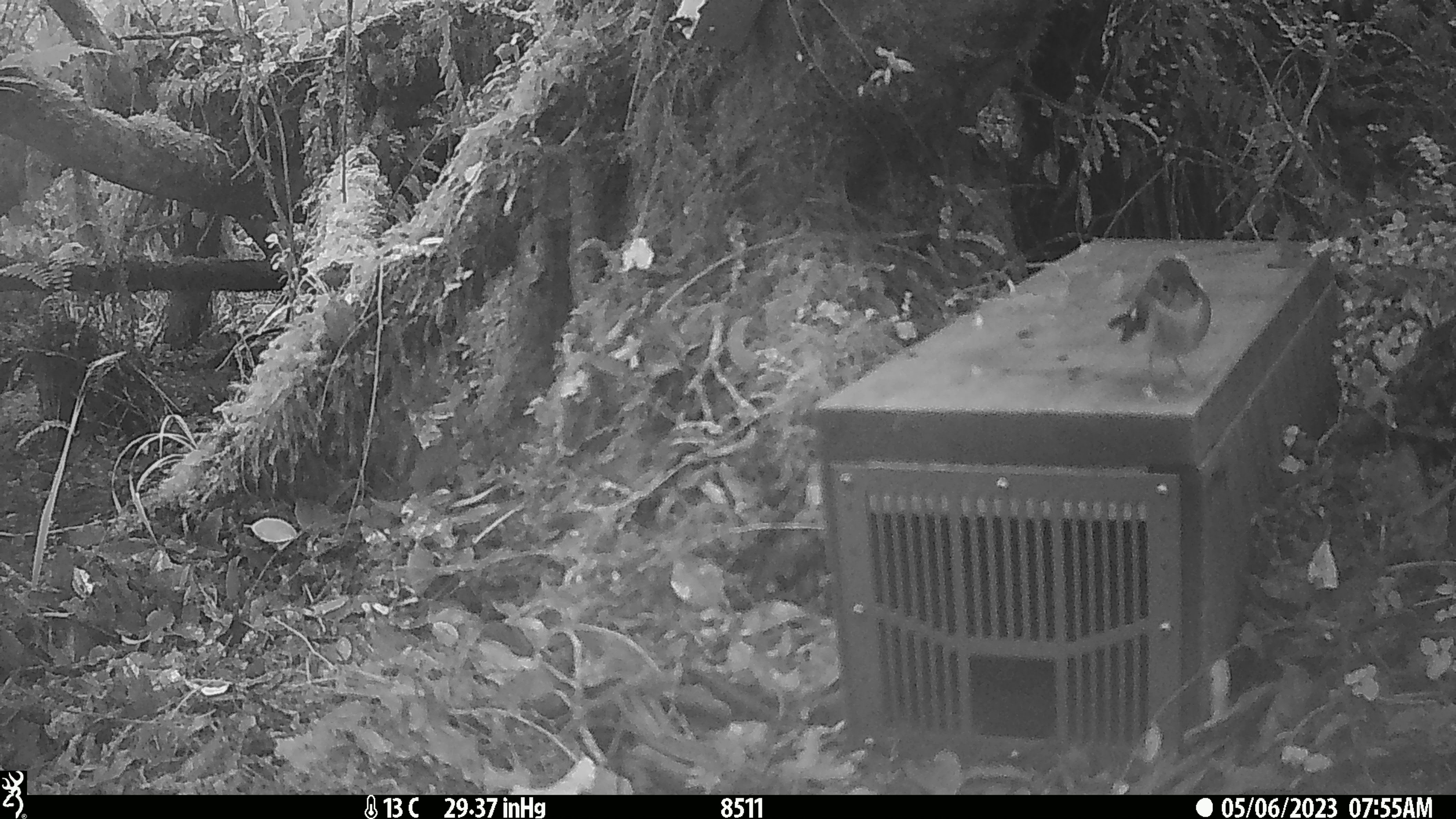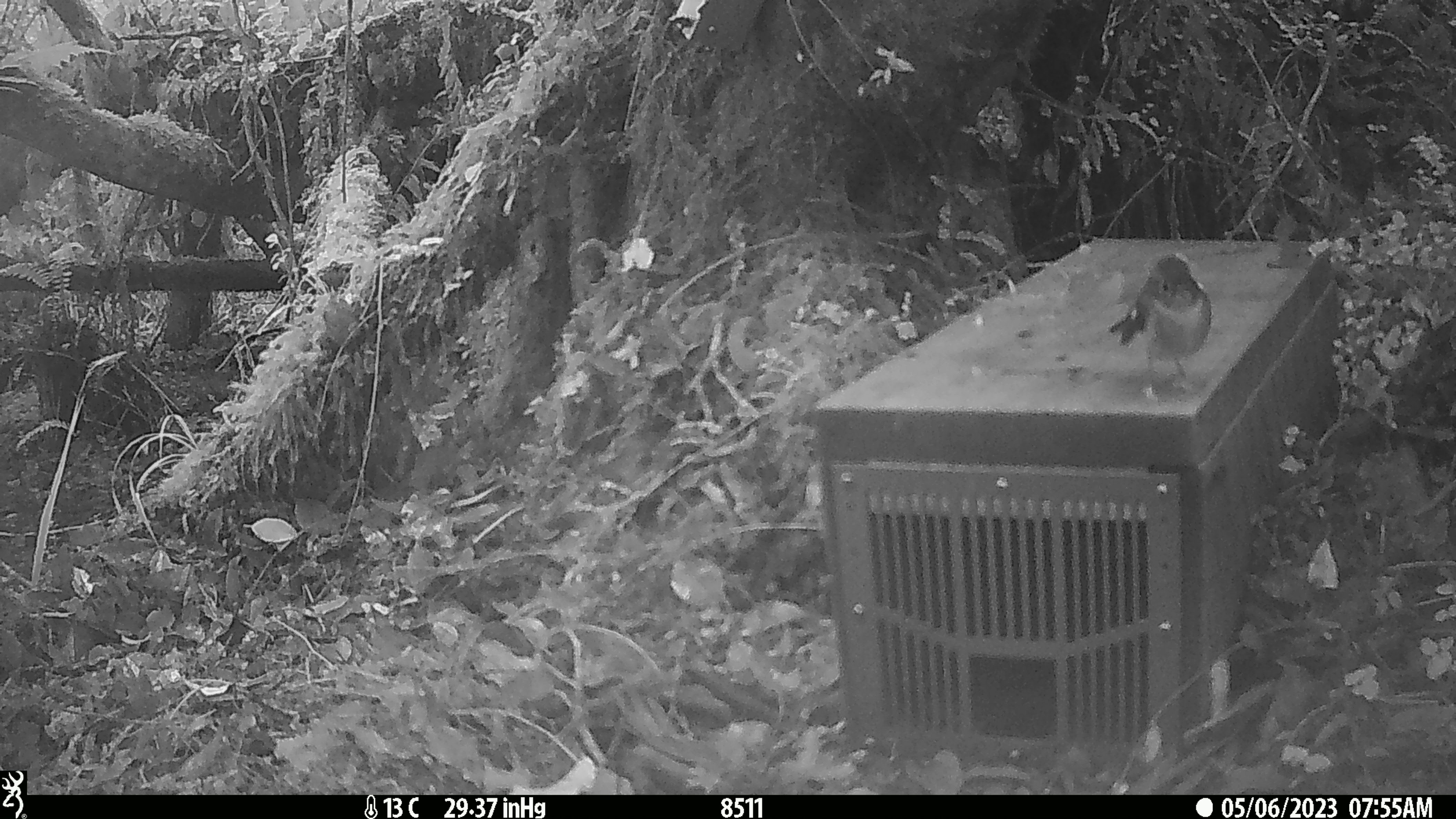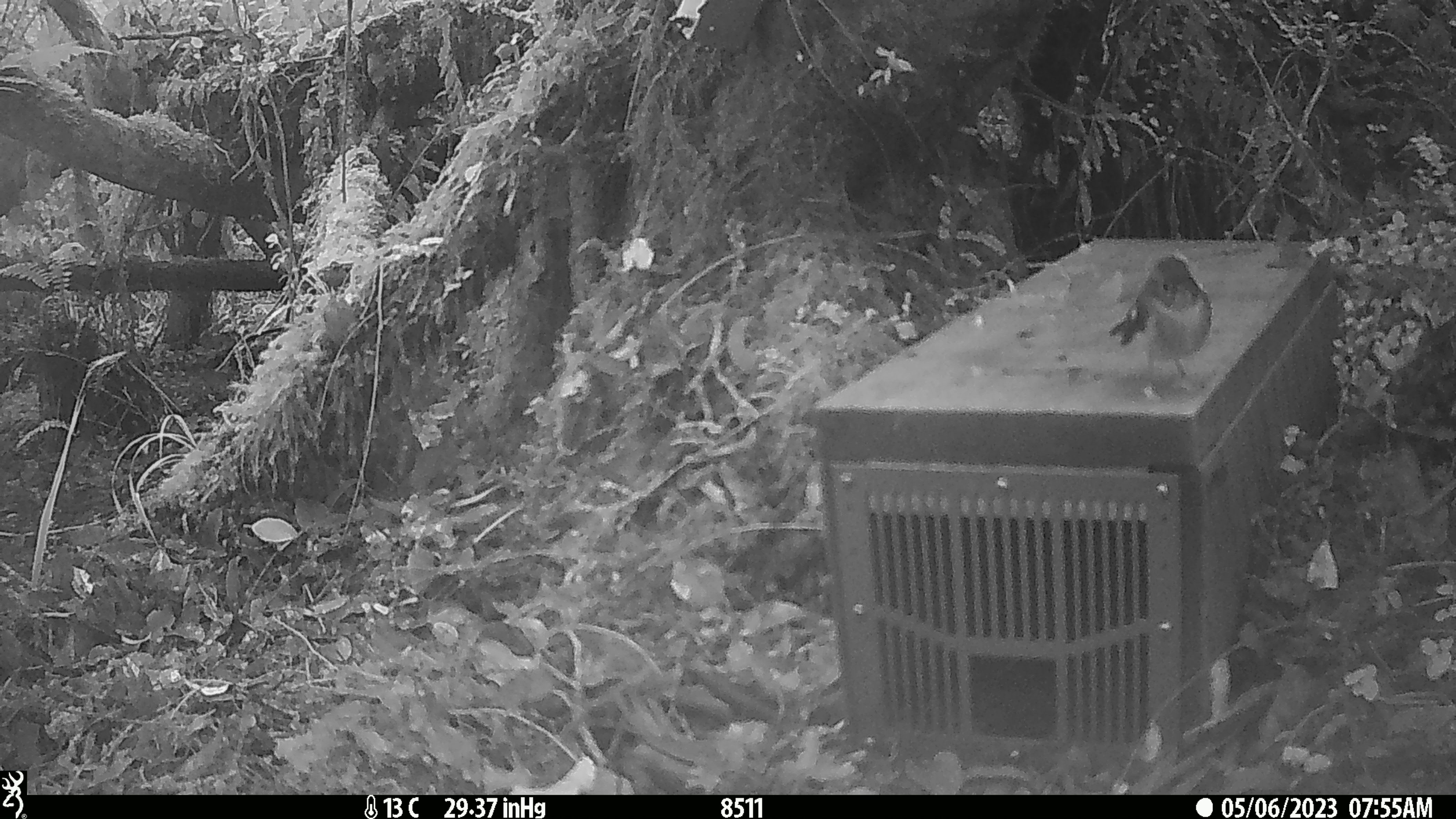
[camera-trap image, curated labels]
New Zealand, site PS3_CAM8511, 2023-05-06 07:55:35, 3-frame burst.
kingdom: Animalia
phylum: Chordata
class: Aves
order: Passeriformes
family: Petroicidae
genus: Petroica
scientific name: Petroica macrocephala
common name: tomtit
Tomtit (Petroica macrocephala).